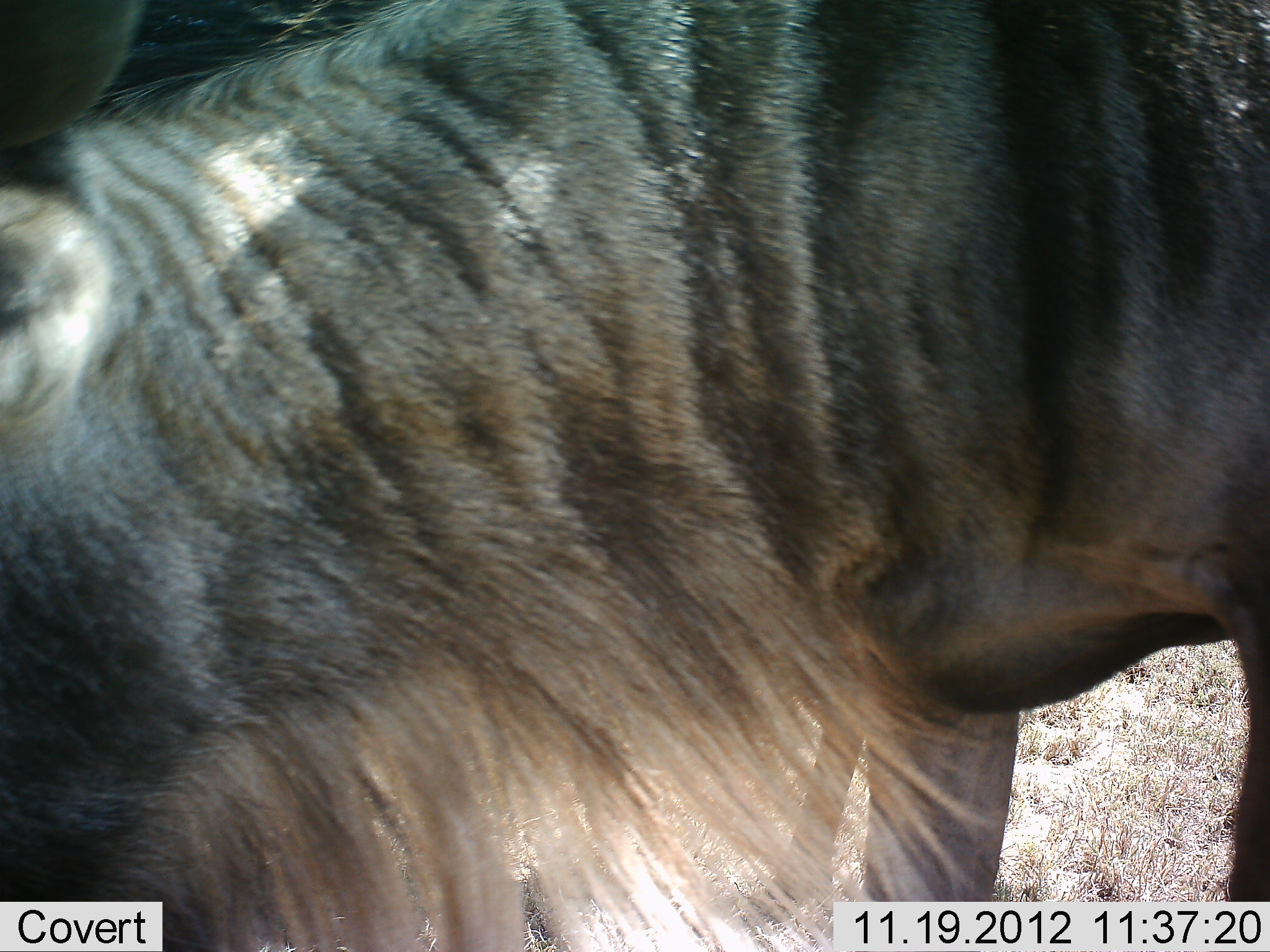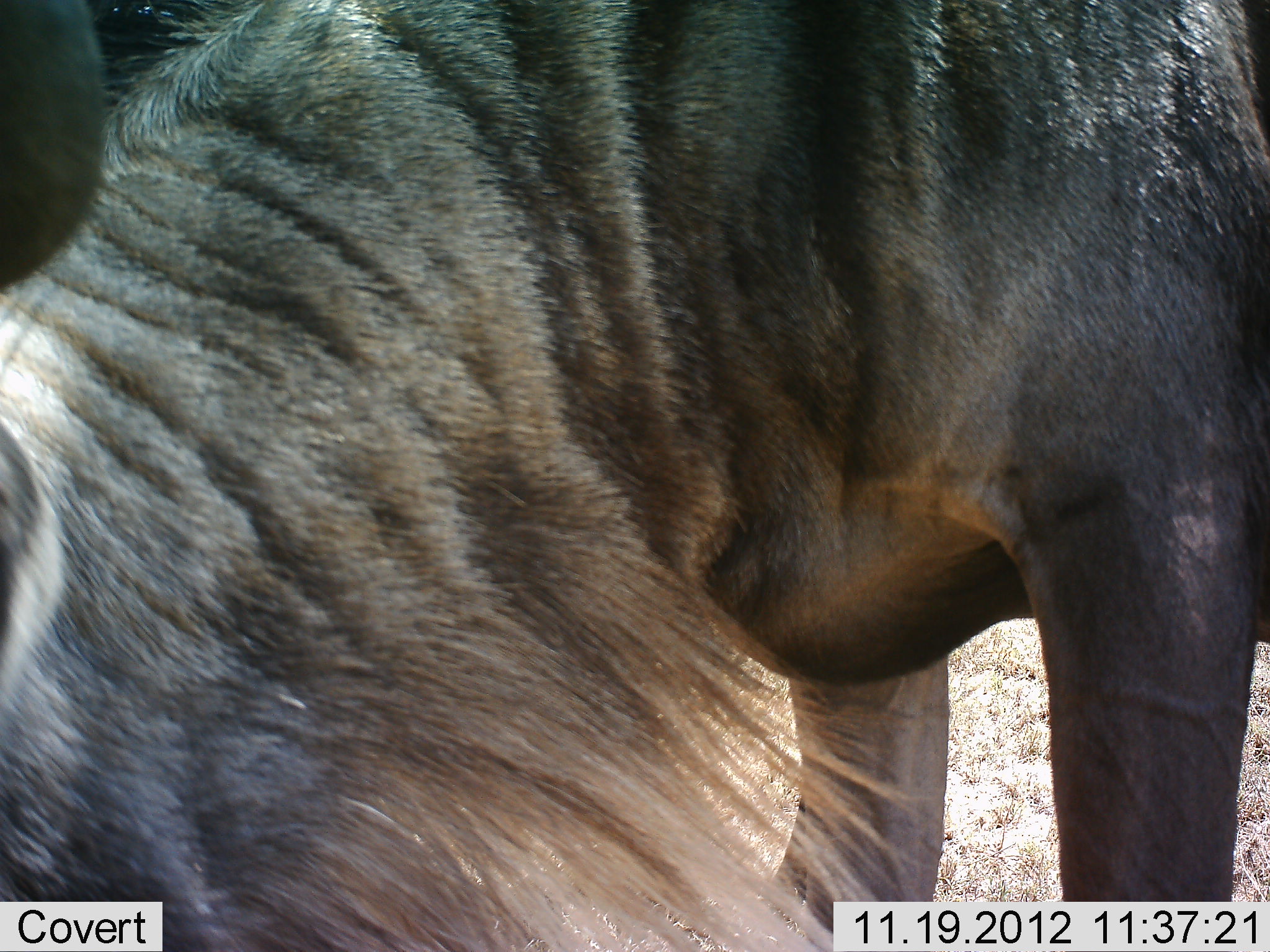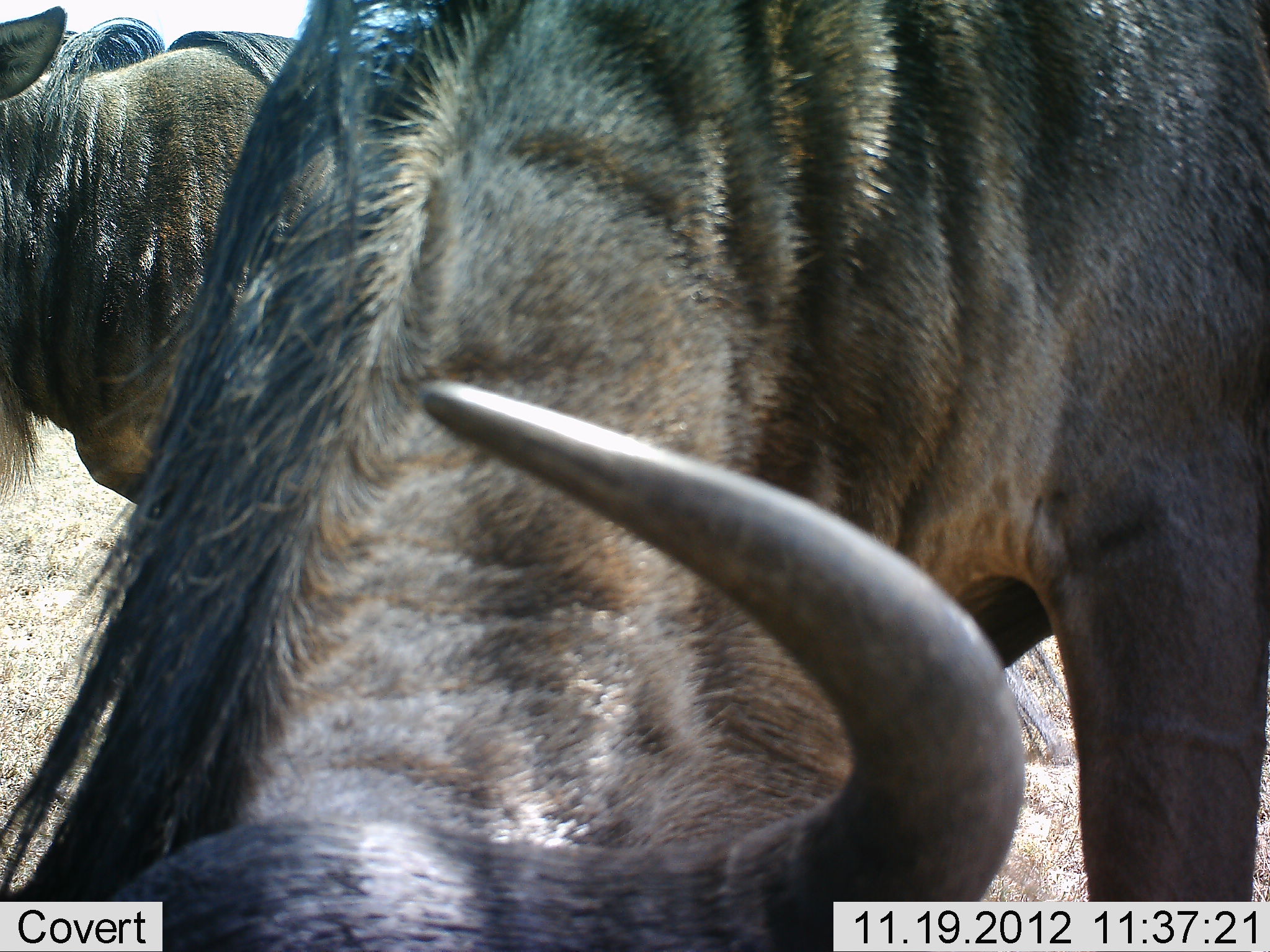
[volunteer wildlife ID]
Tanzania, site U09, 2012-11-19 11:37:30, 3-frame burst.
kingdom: Animalia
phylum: Chordata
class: Mammalia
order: Artiodactyla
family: Bovidae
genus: Connochaetes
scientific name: Connochaetes taurinus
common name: blue wildebeest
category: wildebeest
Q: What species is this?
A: Wildebeest (blue wildebeest) (Connochaetes taurinus).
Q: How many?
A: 2.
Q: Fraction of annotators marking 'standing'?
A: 70%.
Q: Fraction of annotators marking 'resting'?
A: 0%.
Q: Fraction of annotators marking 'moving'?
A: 0%.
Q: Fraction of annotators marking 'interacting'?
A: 10%.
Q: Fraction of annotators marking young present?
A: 0%.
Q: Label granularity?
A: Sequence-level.